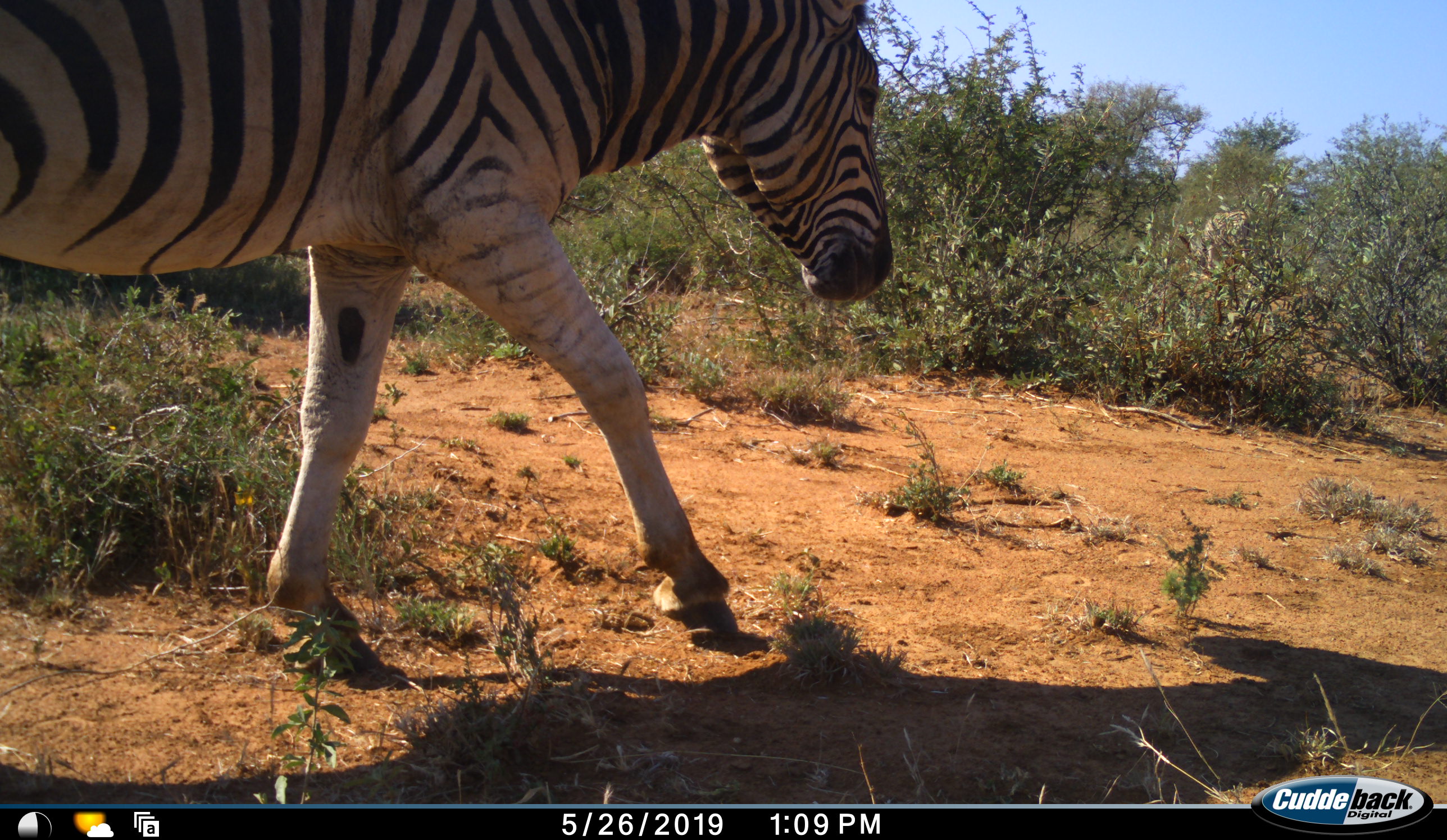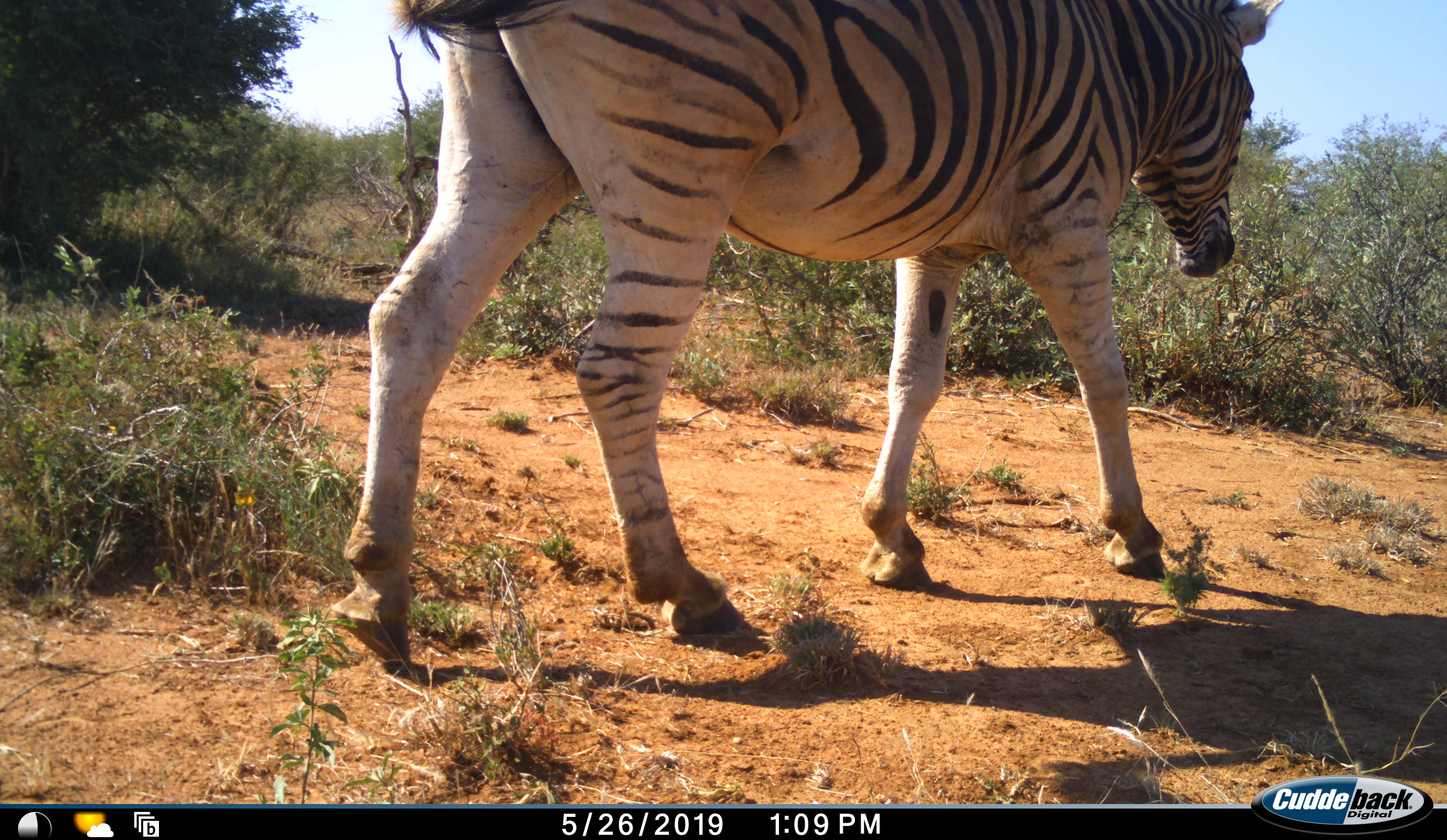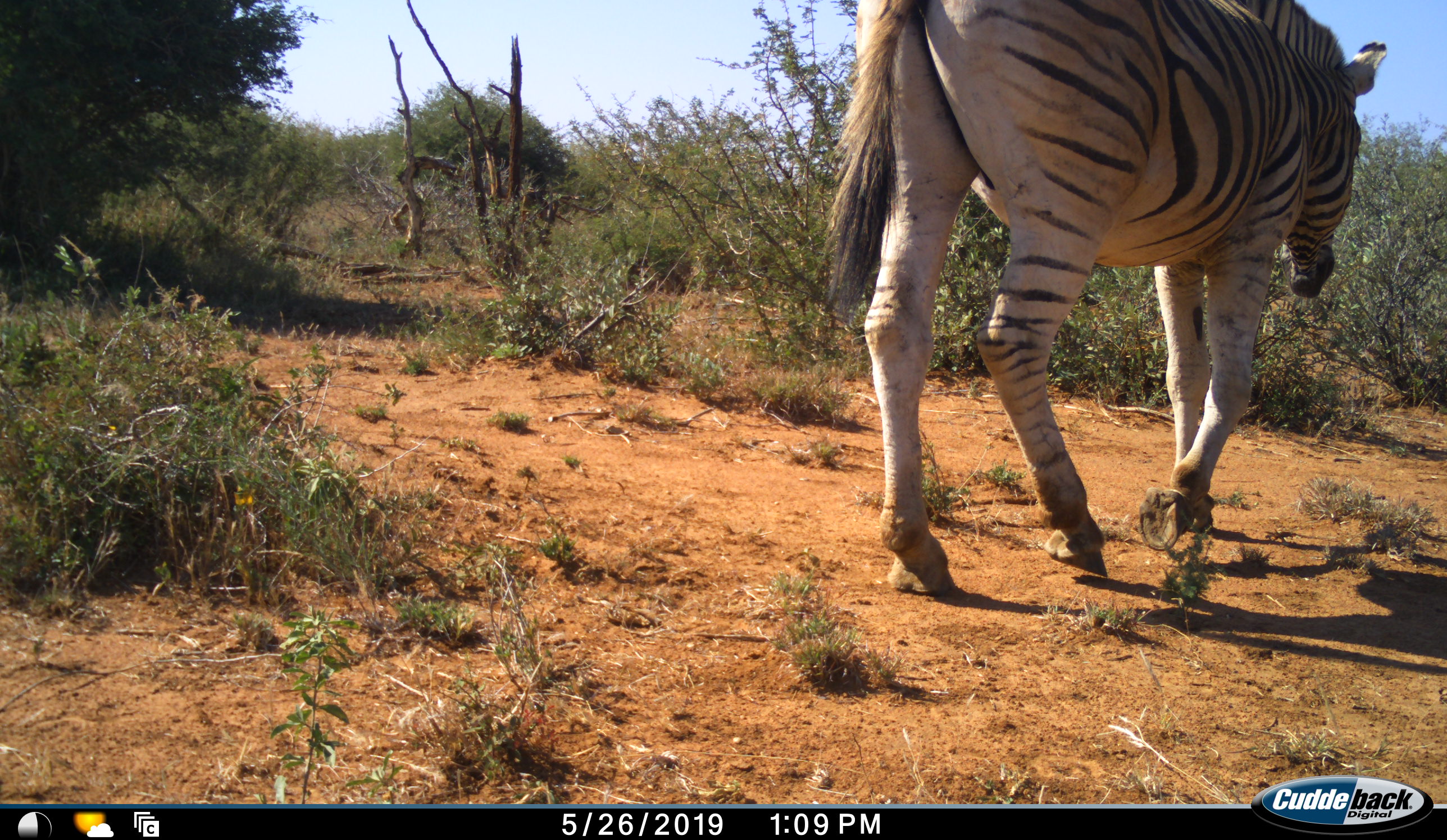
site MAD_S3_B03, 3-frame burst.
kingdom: Animalia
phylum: Chordata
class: Mammalia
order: Perissodactyla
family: Equidae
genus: Equus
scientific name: Equus quagga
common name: plains zebra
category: zebraplains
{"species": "zebraplains (plains zebra) (Equus quagga)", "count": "1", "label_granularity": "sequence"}